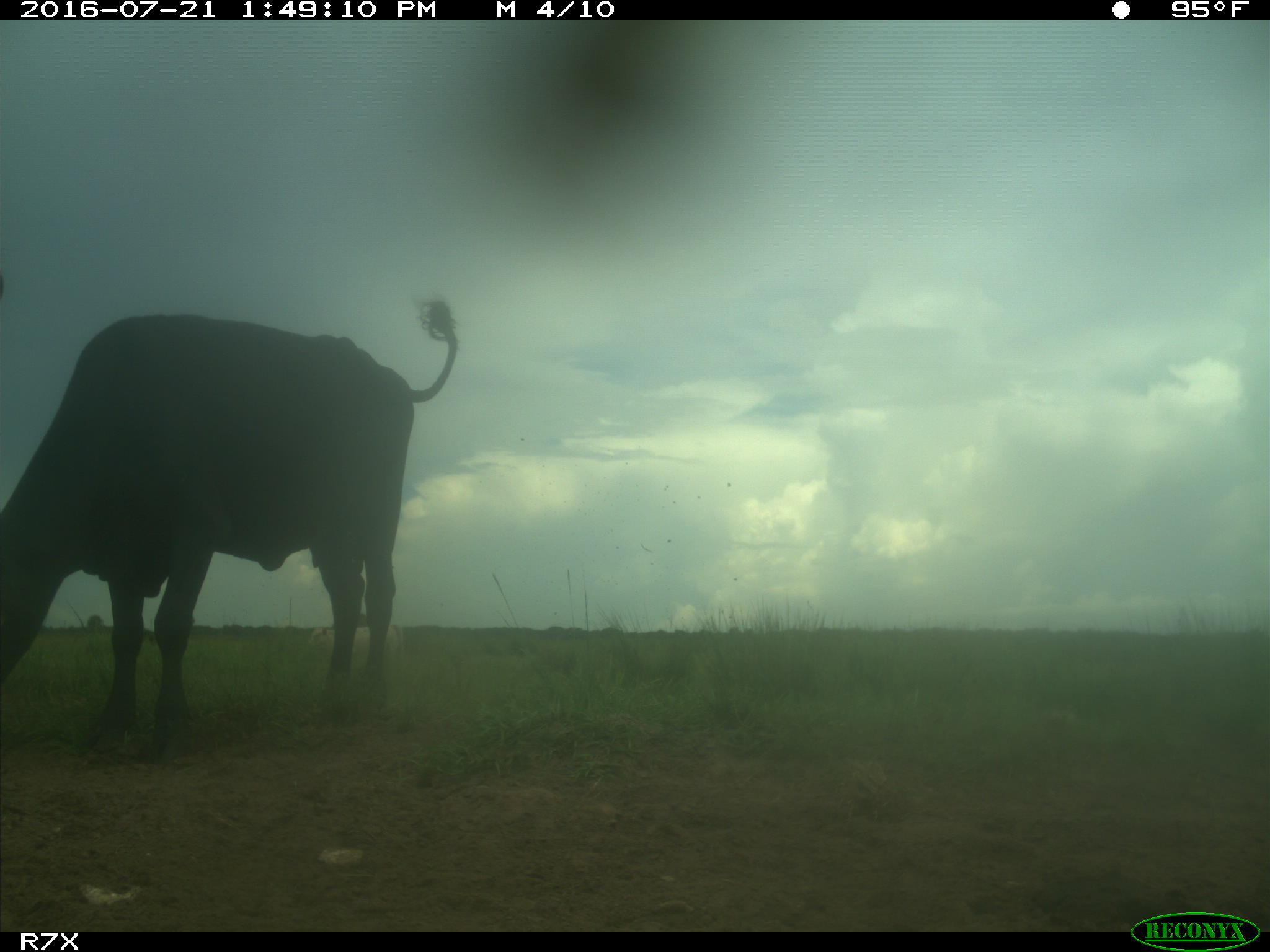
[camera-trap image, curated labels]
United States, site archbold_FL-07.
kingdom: Animalia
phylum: Chordata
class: Mammalia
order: Artiodactyla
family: Bovidae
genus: Bos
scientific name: Bos taurus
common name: domestic cow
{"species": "Bos taurus (domestic cow)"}